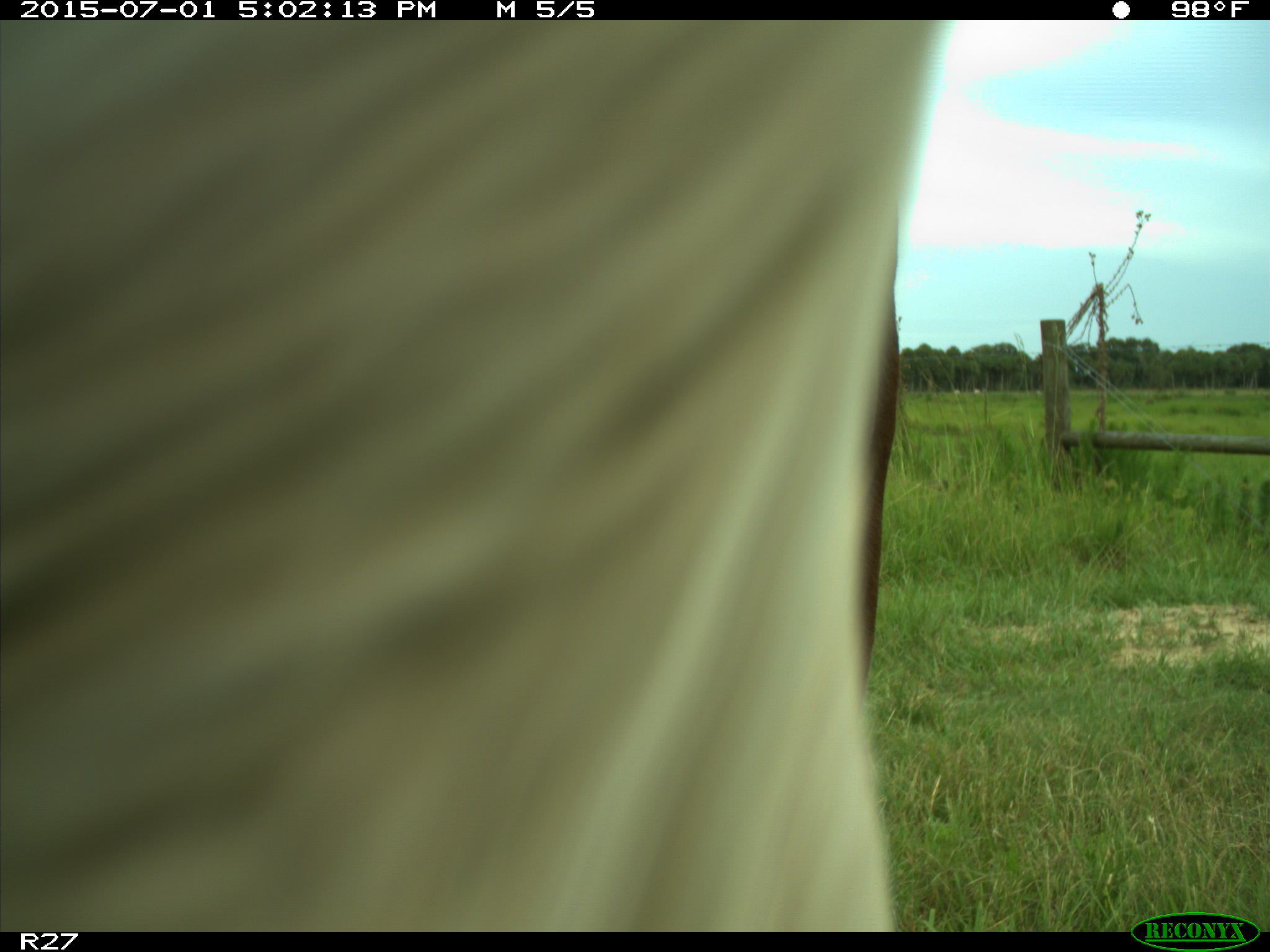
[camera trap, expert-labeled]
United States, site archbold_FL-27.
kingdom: Animalia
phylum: Chordata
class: Mammalia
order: Artiodactyla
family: Bovidae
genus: Bos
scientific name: Bos taurus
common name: domestic cow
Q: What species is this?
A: Bos taurus (domestic cow).